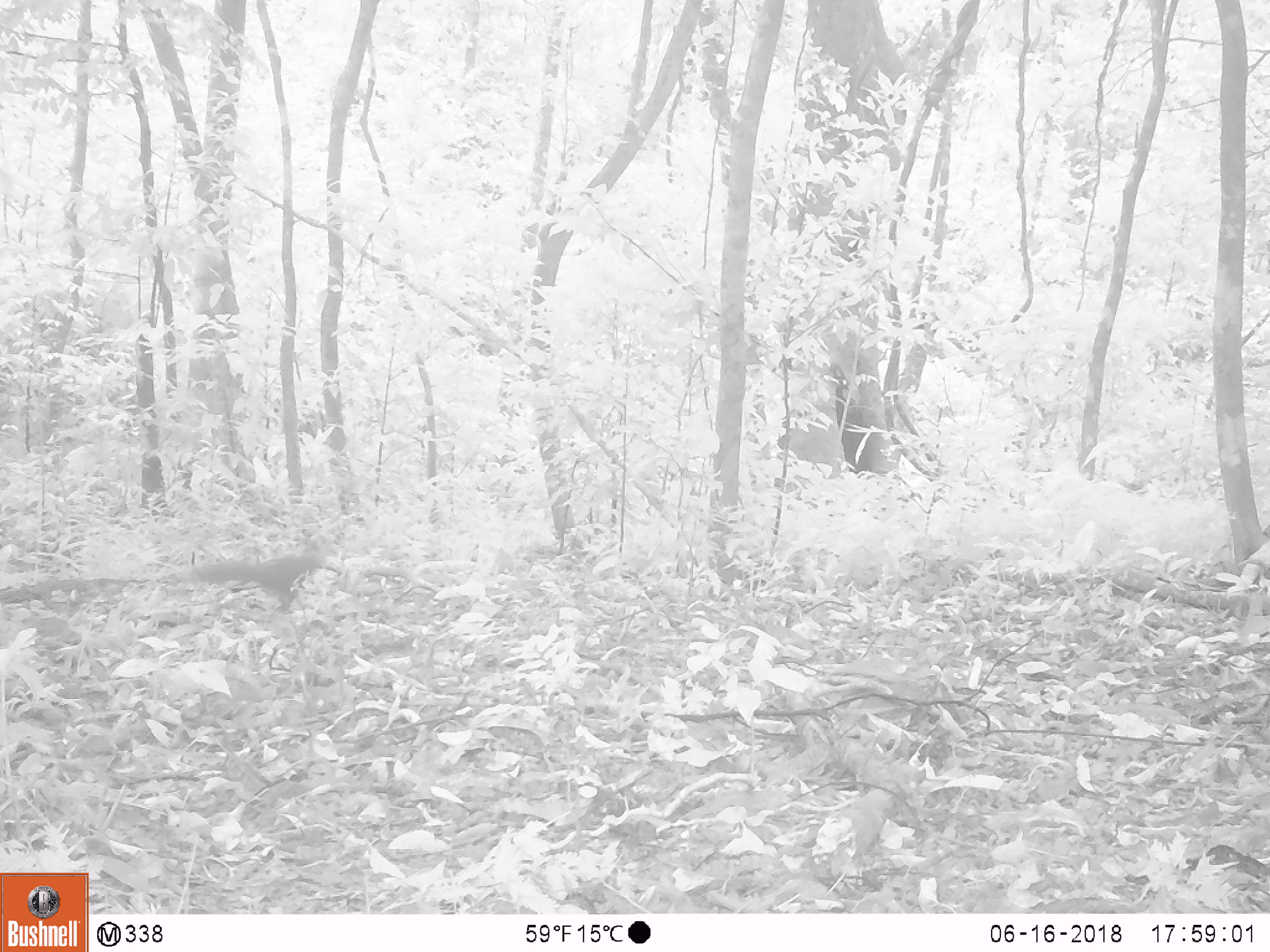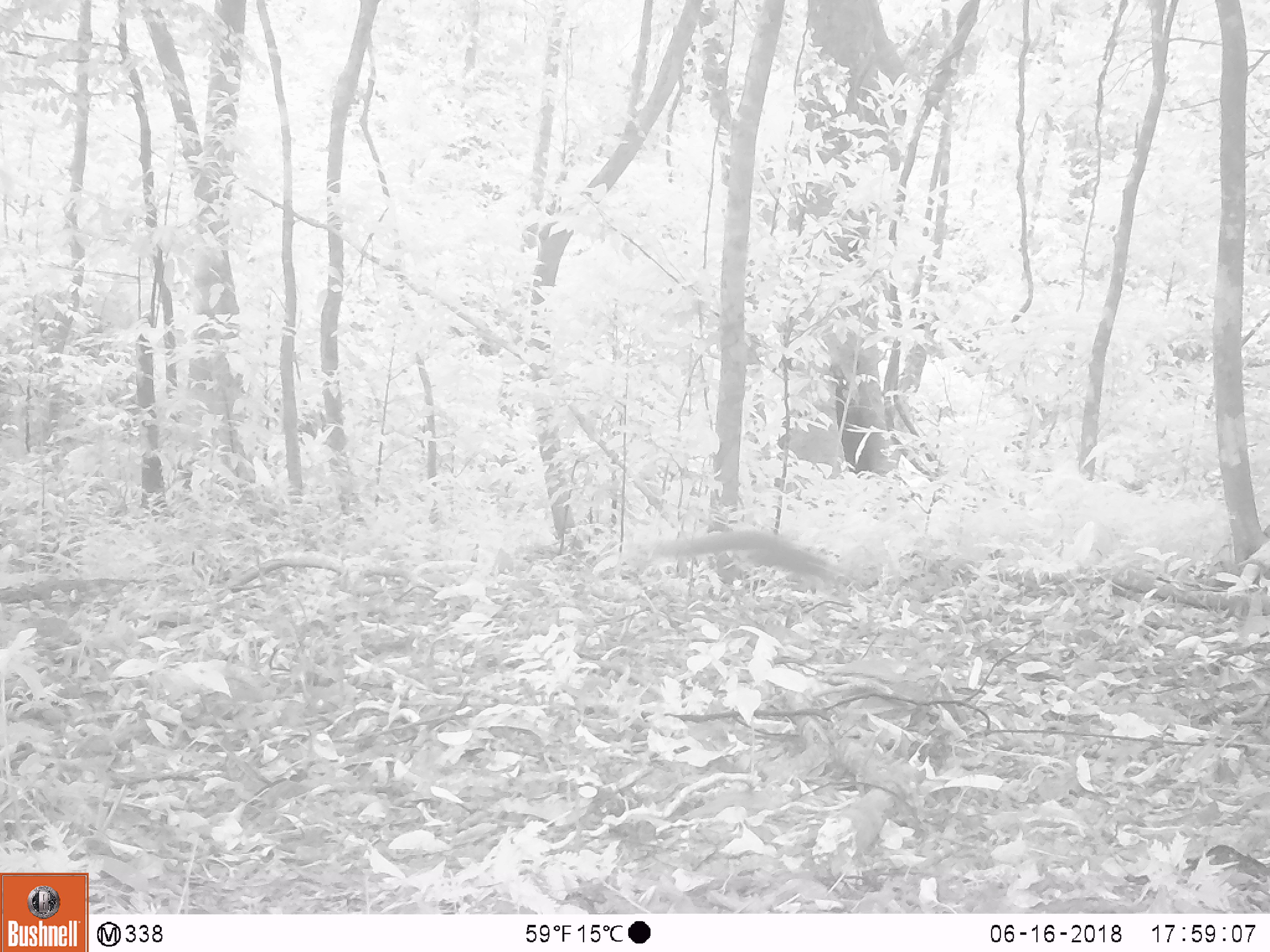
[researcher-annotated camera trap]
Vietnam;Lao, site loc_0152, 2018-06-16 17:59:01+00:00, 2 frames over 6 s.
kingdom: Animalia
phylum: Chordata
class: Mammalia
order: Carnivora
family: Herpestidae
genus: Urva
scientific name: Urva urva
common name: crab-eating mongoose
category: crab eating mongoose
Crab eating mongoose (crab-eating mongoose) (Urva urva). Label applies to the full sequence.